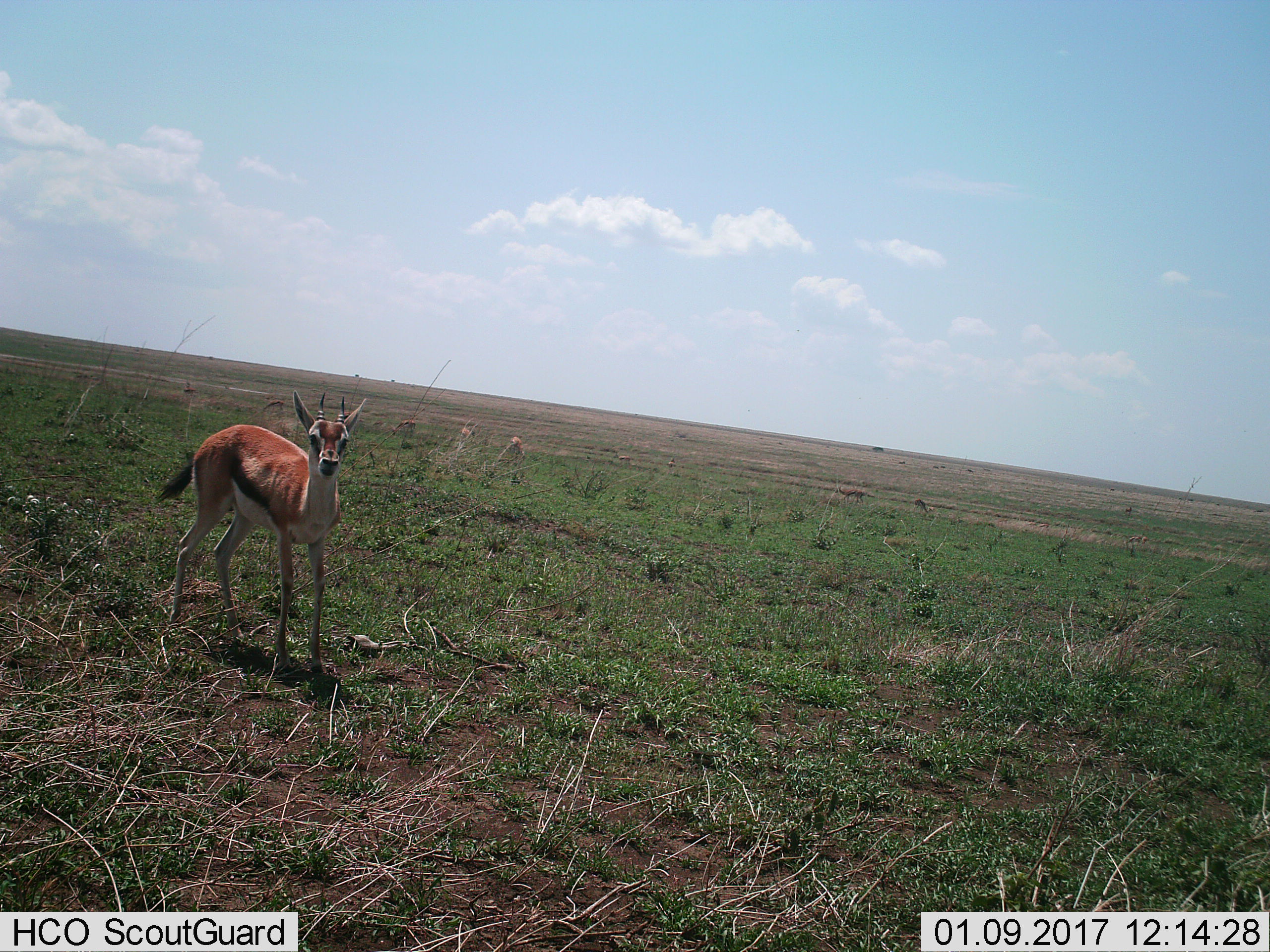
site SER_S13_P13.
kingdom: Animalia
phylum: Chordata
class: Mammalia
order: Artiodactyla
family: Bovidae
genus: Eudorcas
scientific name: Eudorcas thomsonii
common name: thomson's gazelle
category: gazellethomsons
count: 4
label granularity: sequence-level